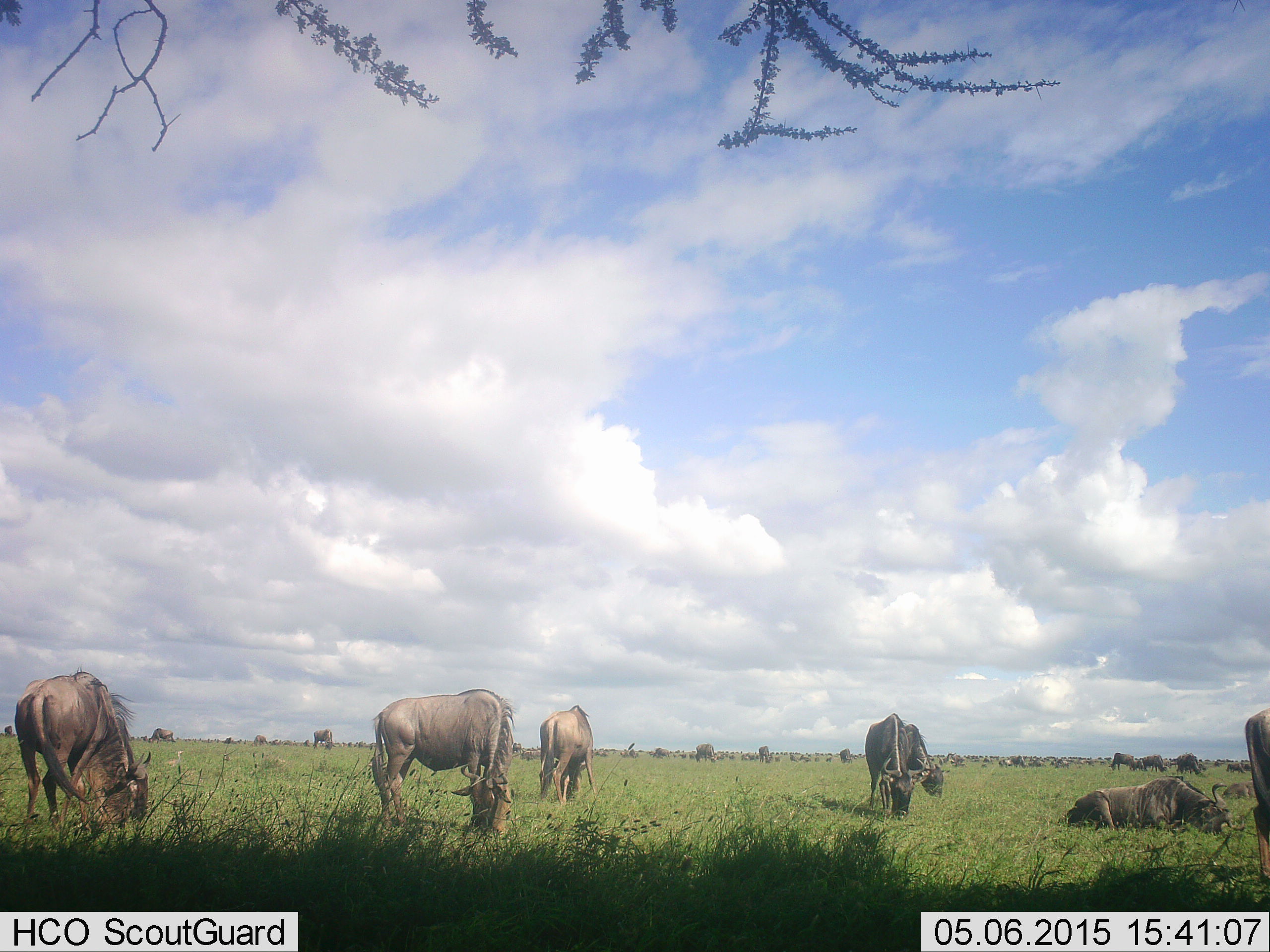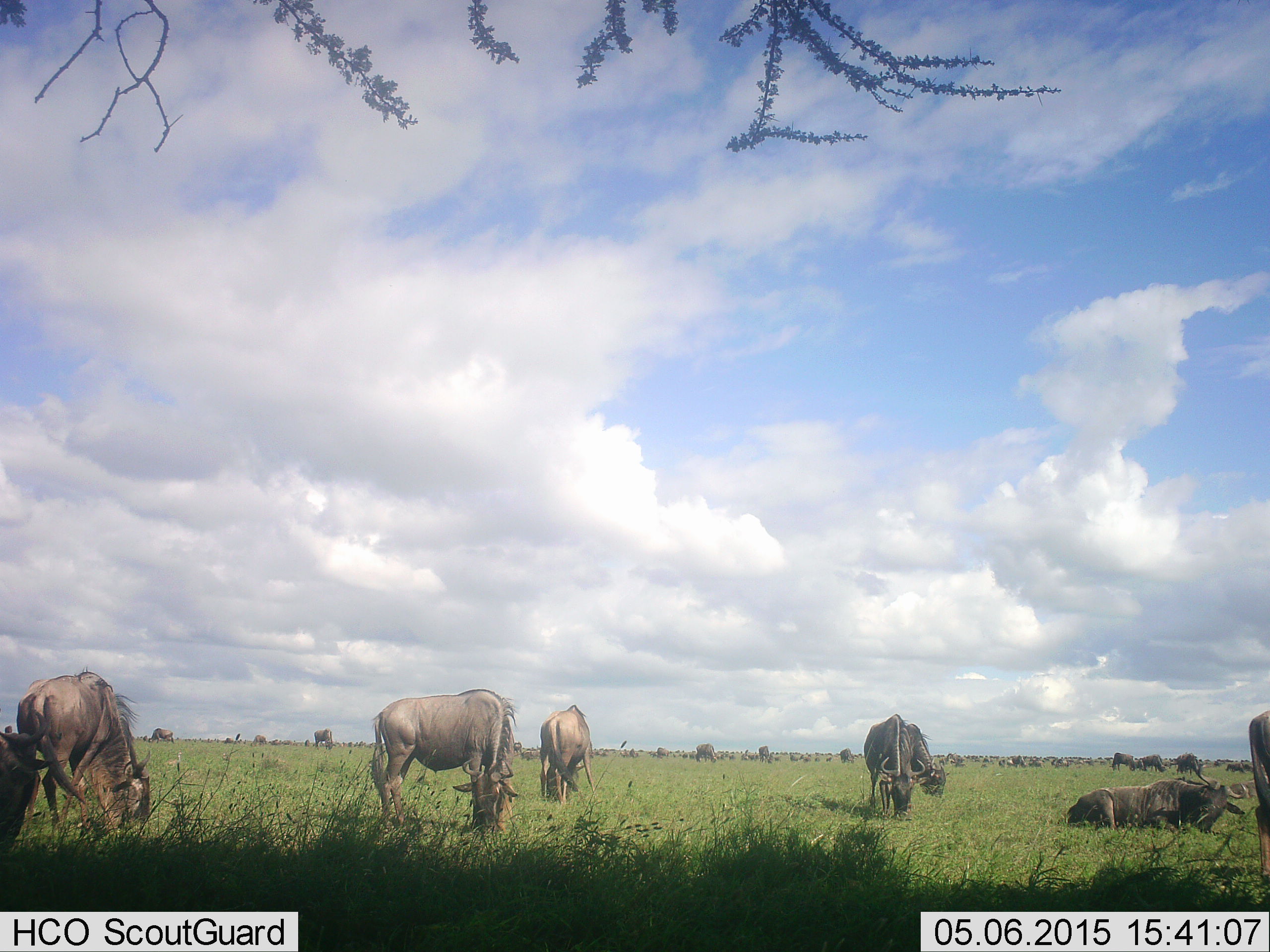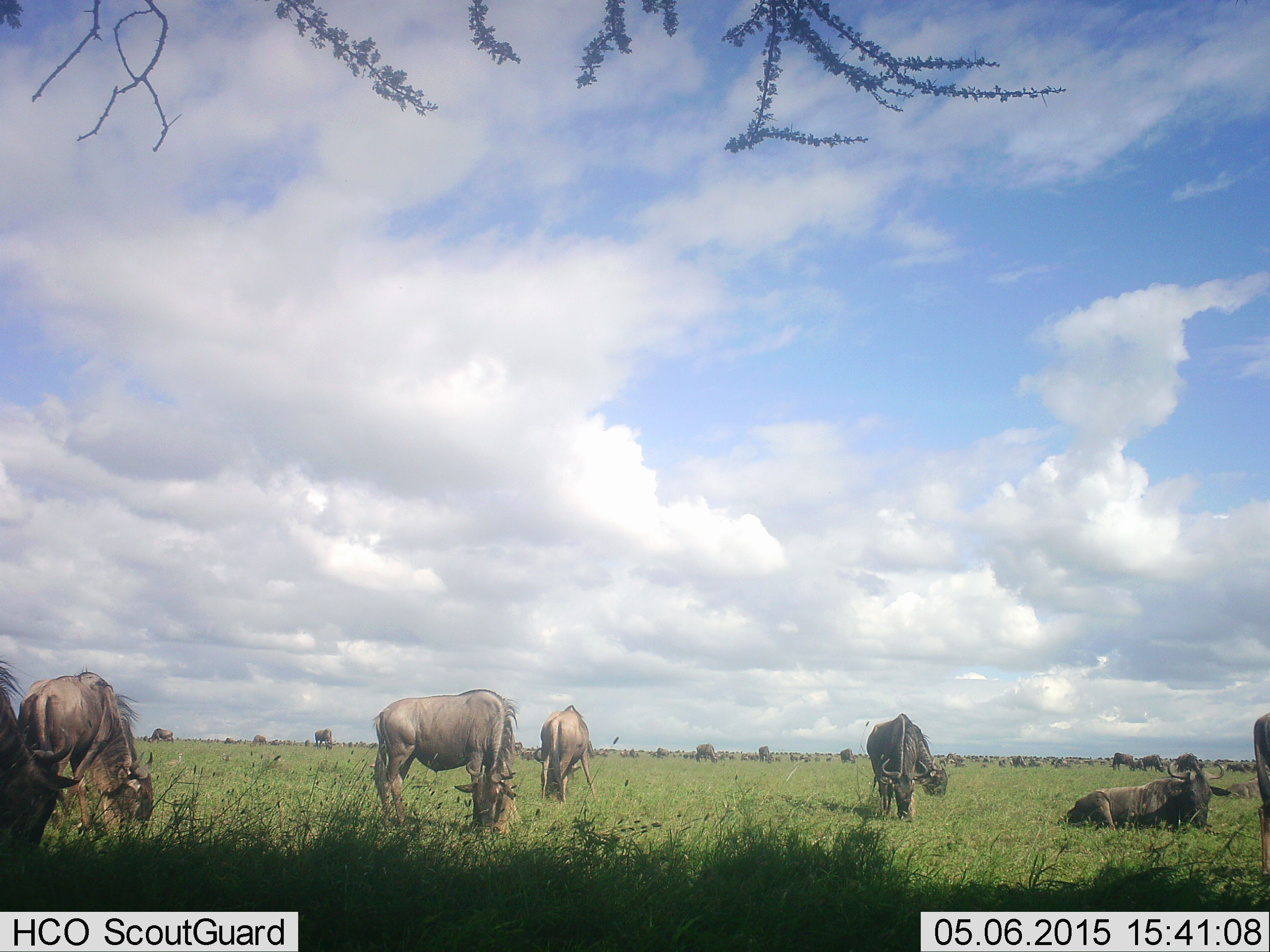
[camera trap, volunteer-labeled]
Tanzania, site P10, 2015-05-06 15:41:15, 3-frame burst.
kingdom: Animalia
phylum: Chordata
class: Mammalia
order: Artiodactyla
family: Bovidae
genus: Connochaetes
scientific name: Connochaetes taurinus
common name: blue wildebeest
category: wildebeest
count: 11-50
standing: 73%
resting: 73%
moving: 45%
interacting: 0%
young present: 9%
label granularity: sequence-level